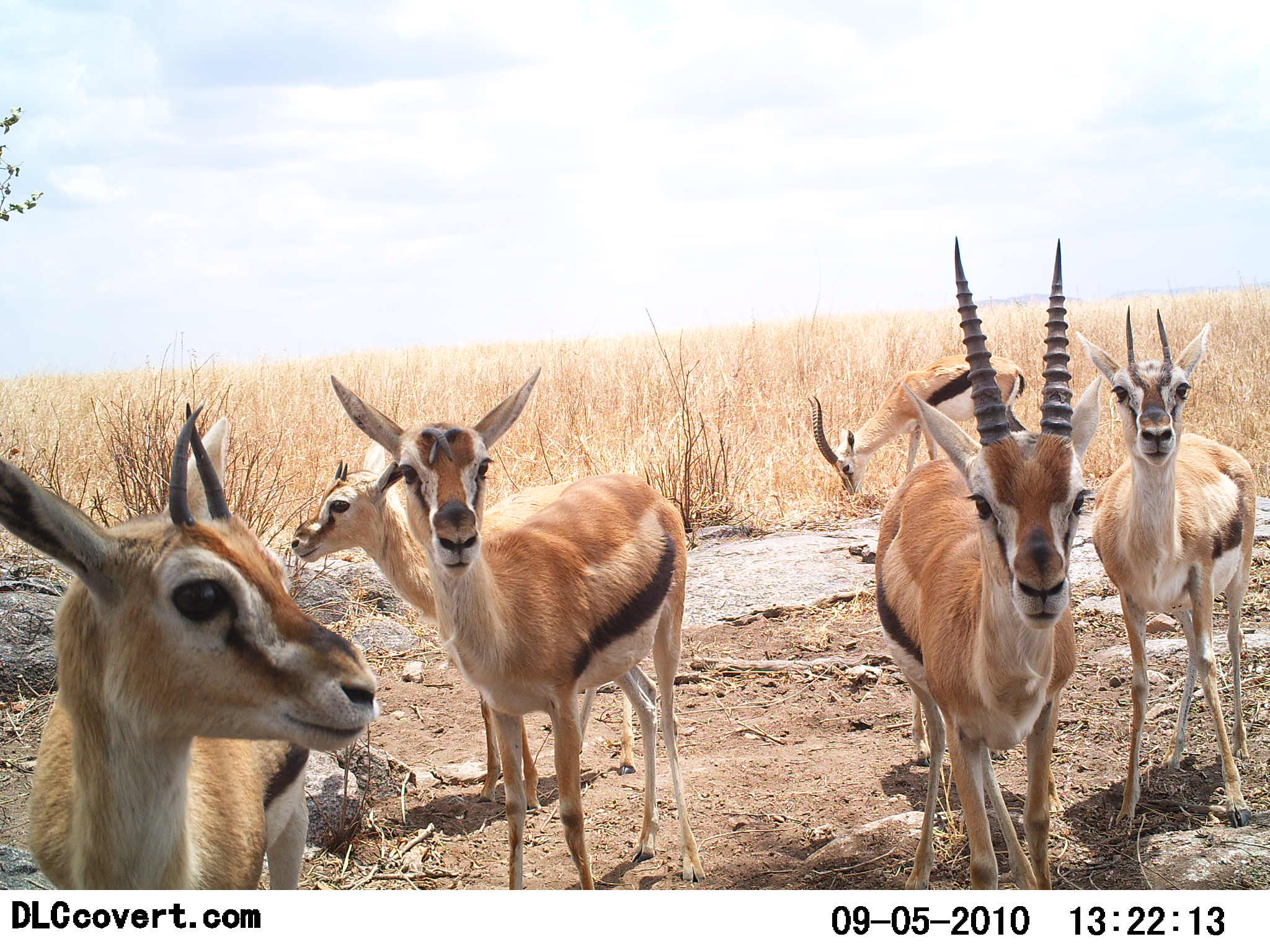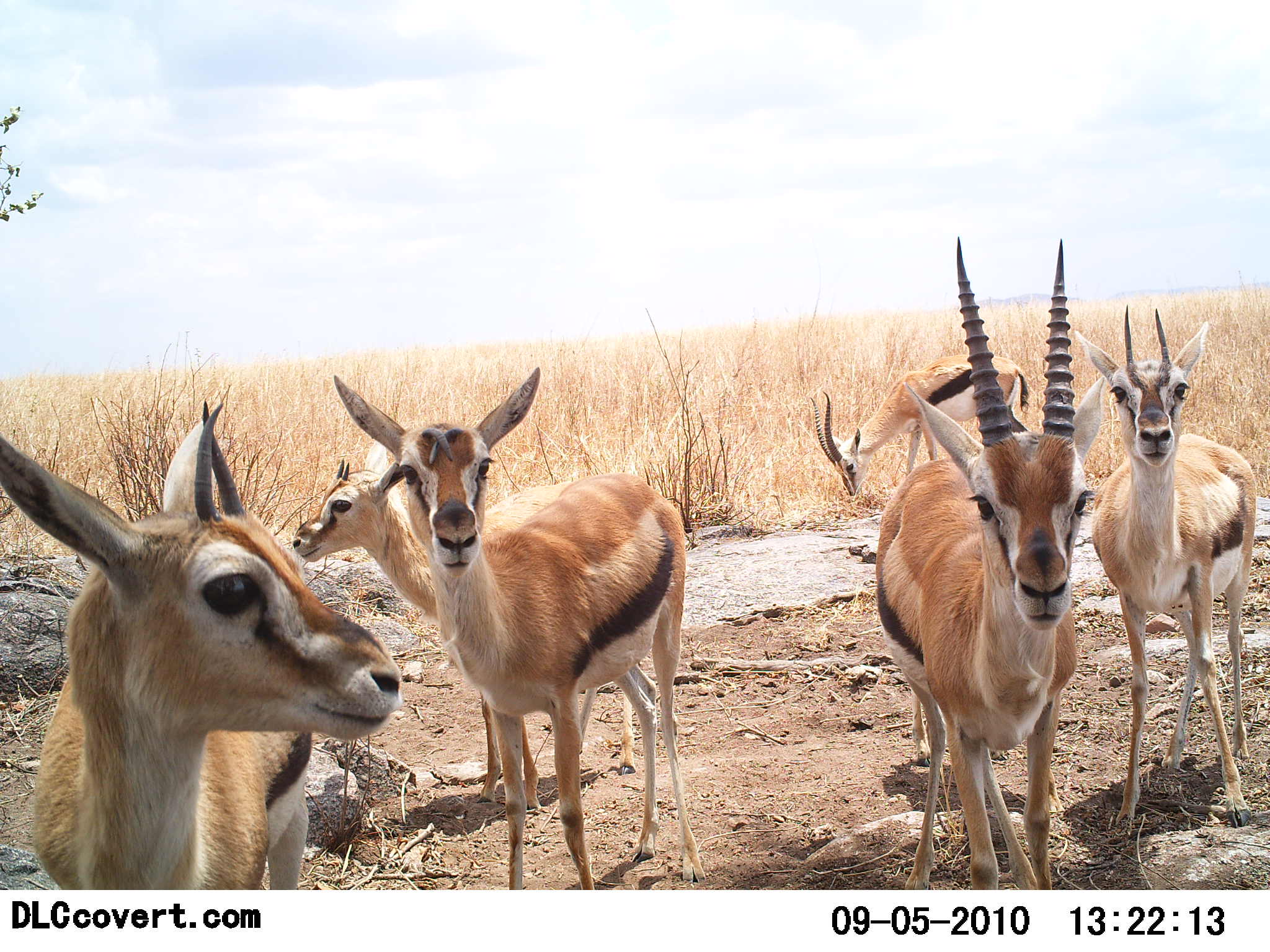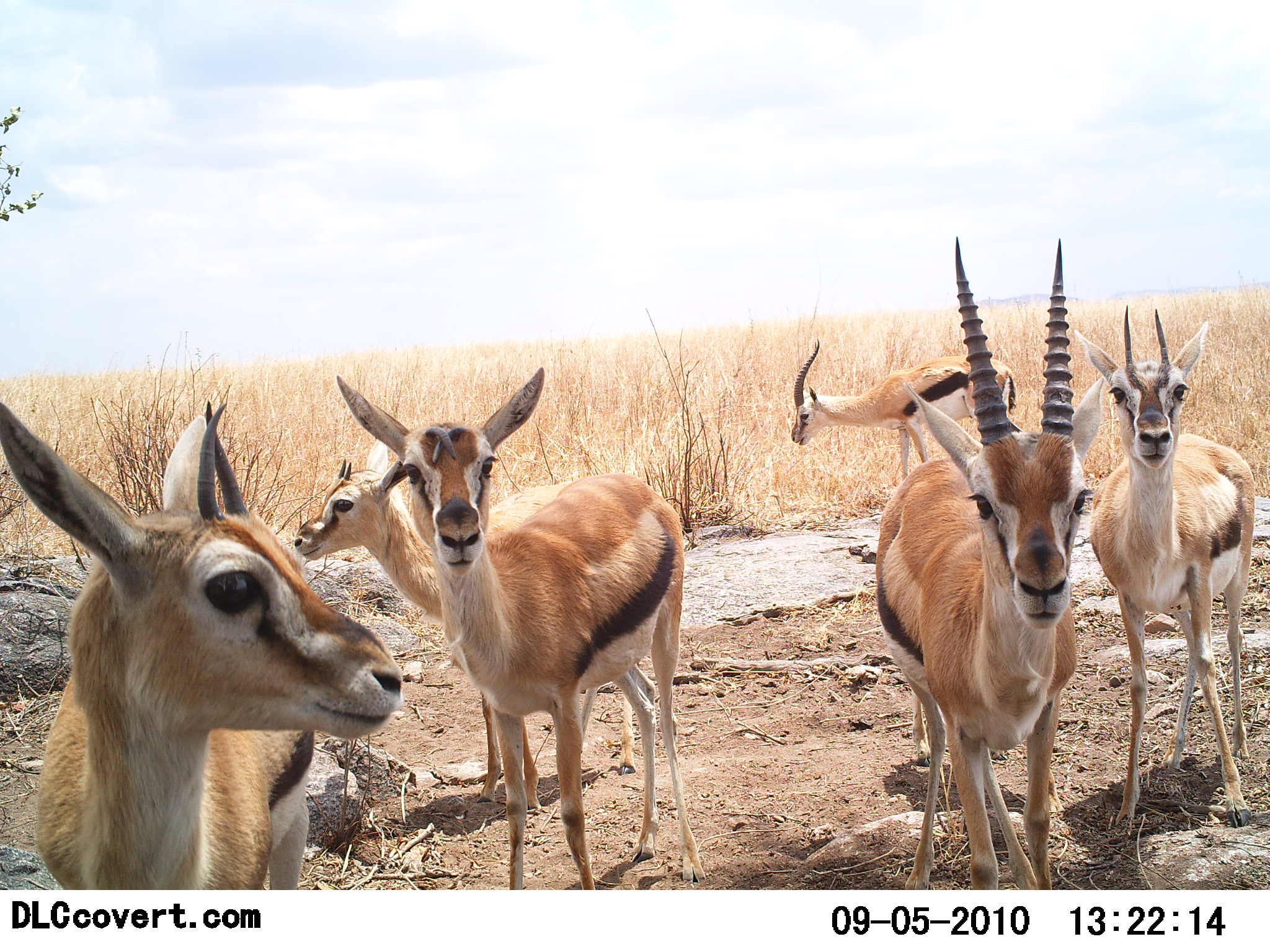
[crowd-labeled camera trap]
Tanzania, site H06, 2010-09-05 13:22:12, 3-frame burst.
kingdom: Animalia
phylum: Chordata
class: Mammalia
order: Artiodactyla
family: Bovidae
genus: Eudorcas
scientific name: Eudorcas thomsonii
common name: thomson's gazelle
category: gazellethomsons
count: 6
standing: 92%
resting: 17%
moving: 17%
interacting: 8%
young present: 8%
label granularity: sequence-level